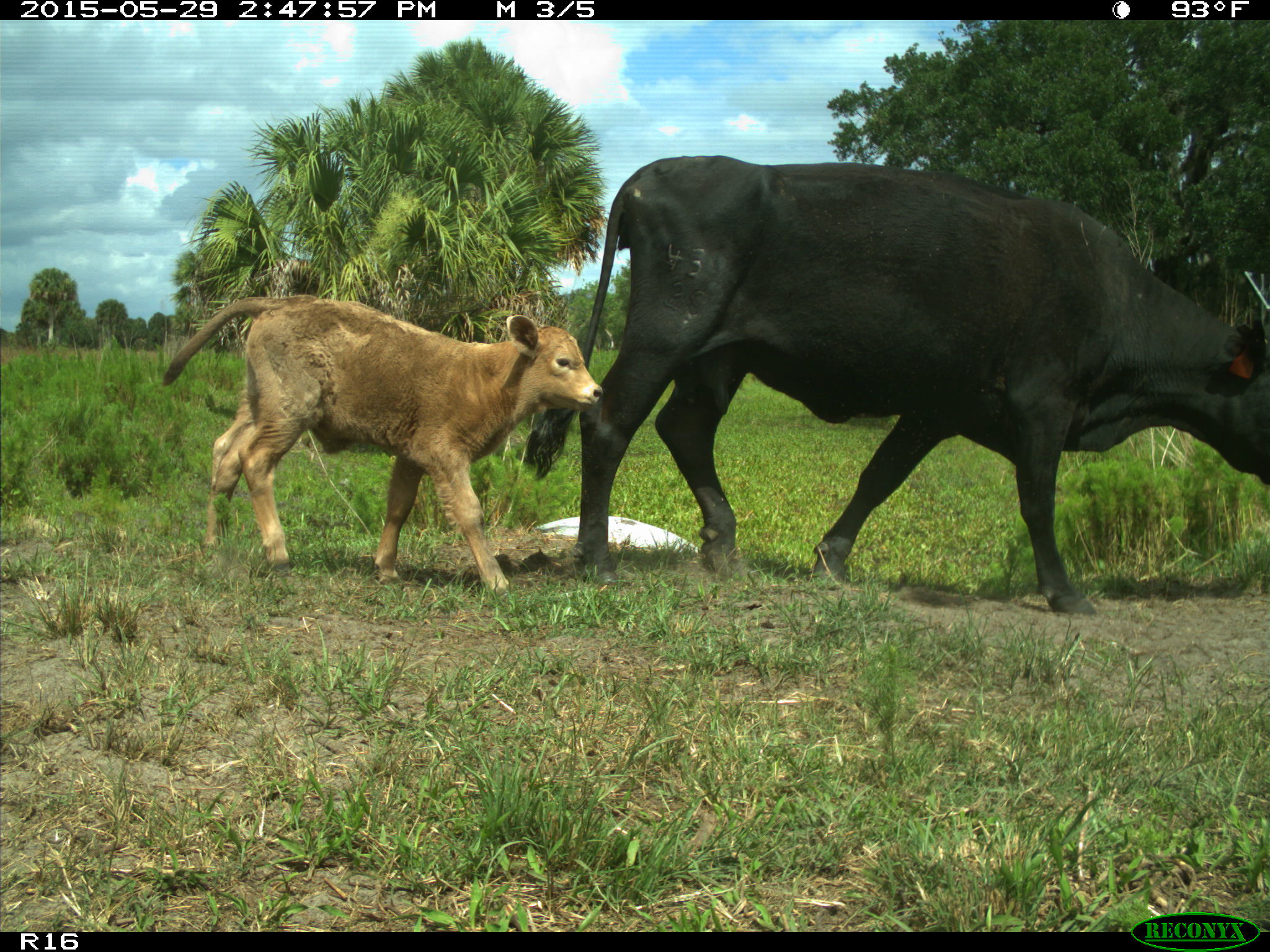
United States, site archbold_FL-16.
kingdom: Animalia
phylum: Chordata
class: Mammalia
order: Artiodactyla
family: Bovidae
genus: Bos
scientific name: Bos taurus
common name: domestic cow